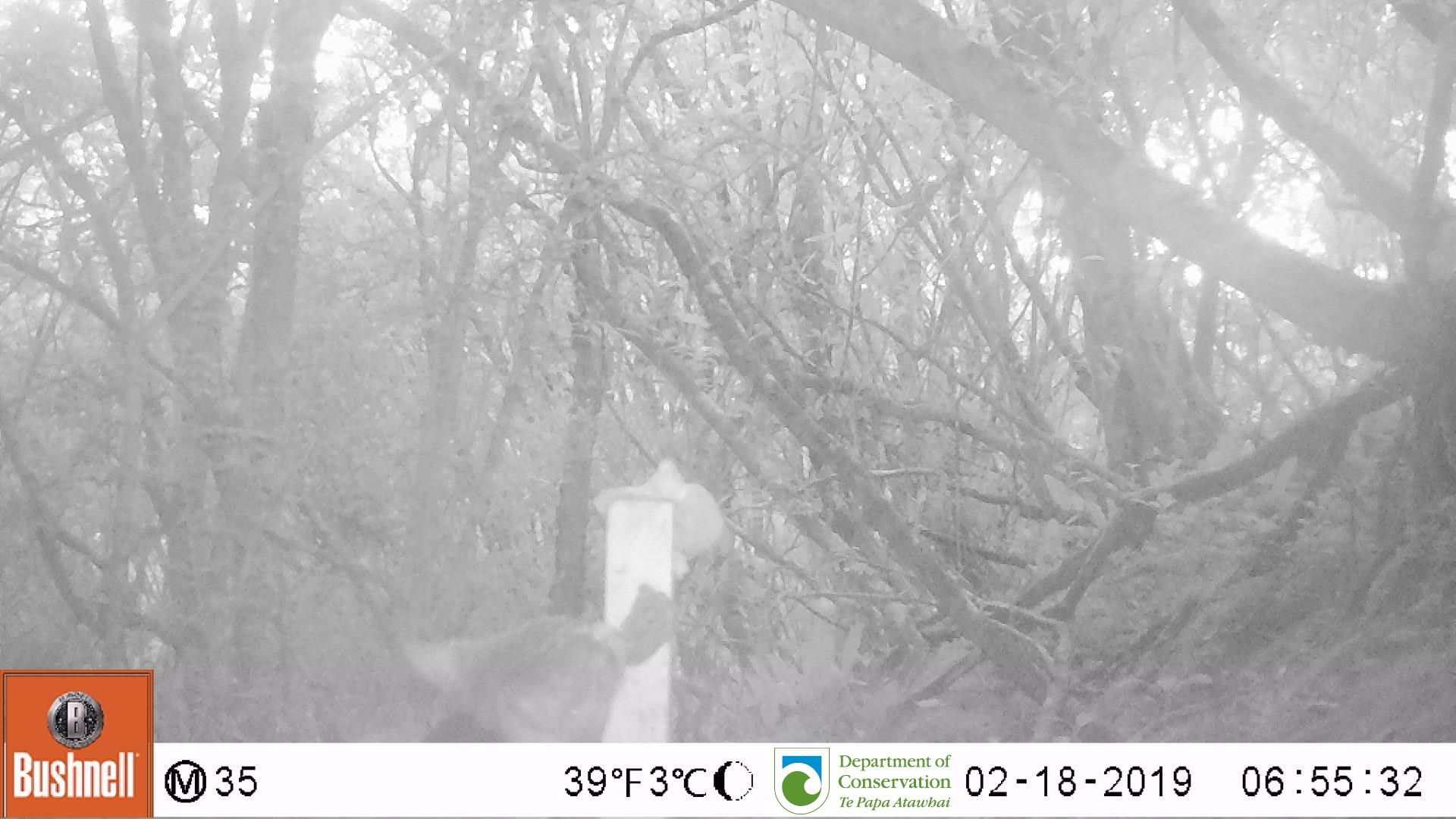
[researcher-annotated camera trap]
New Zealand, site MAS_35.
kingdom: Animalia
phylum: Chordata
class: Mammalia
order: Carnivora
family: Felidae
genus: Felis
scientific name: Felis catus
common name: domestic cat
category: cat